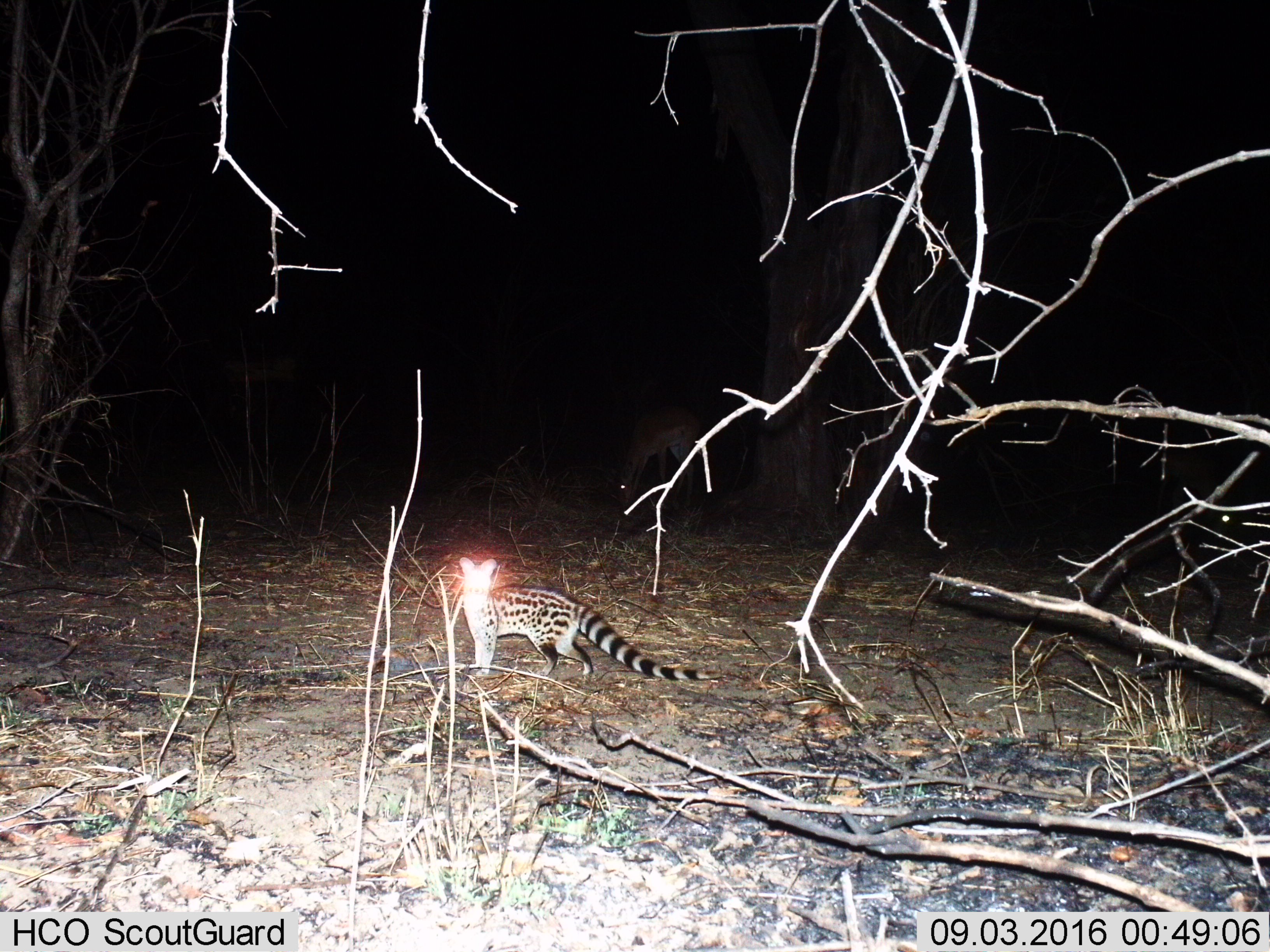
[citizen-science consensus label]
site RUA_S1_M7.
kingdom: Animalia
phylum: Chordata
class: Mammalia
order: Carnivora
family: Viverridae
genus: Genetta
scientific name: Genetta genetta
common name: small-spotted genet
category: genetcommonsmallspotted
Genetcommonsmallspotted (small-spotted genet) (Genetta genetta), count 1. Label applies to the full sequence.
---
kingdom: Animalia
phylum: Chordata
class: Mammalia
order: Artiodactyla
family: Bovidae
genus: Aepyceros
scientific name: Aepyceros melampus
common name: impala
Impala (Aepyceros melampus), count 1. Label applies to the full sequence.